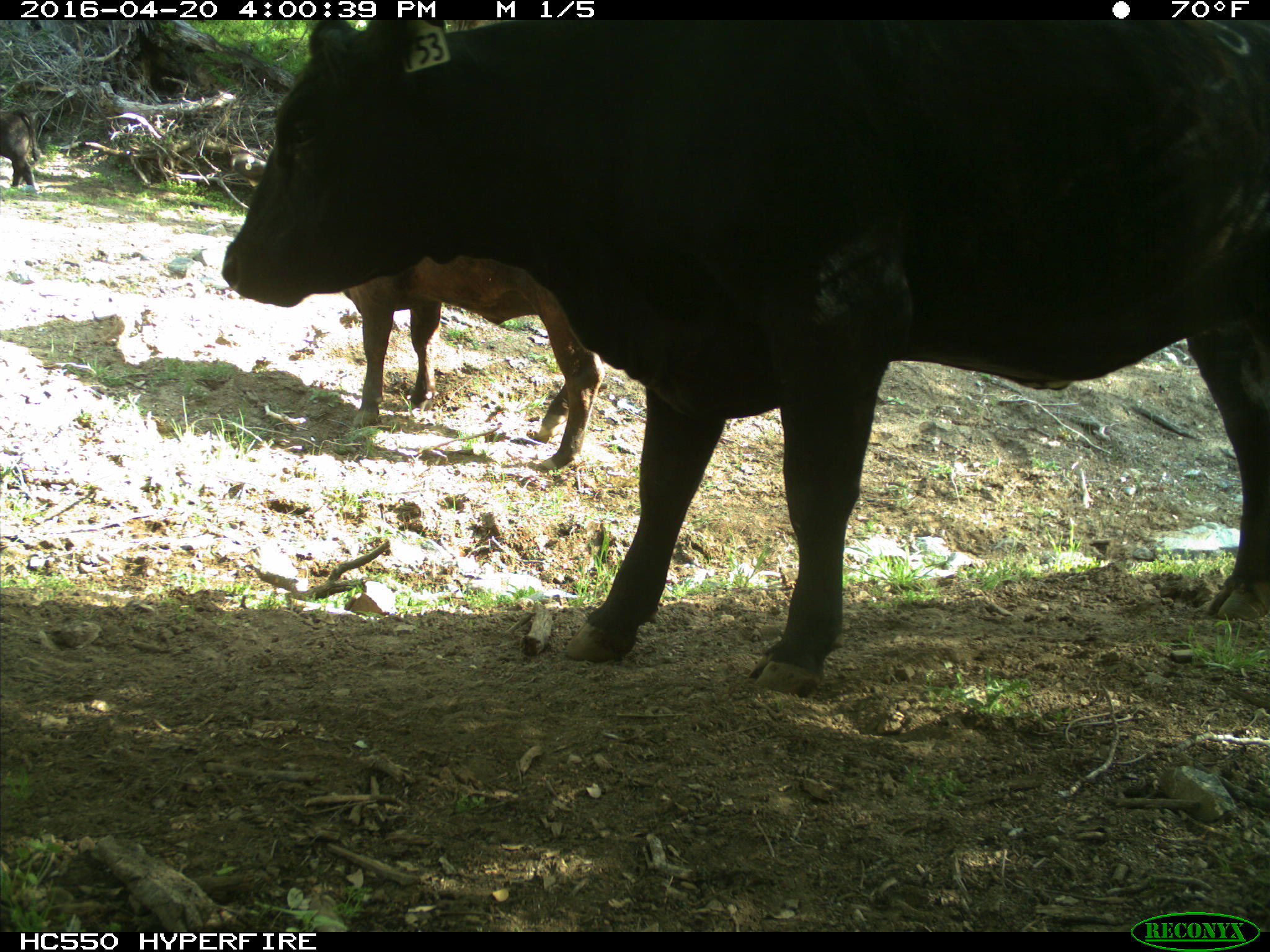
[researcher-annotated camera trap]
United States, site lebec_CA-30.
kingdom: Animalia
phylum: Chordata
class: Mammalia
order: Artiodactyla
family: Bovidae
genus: Bos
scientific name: Bos taurus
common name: domestic cow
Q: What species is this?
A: Bos taurus (domestic cow).